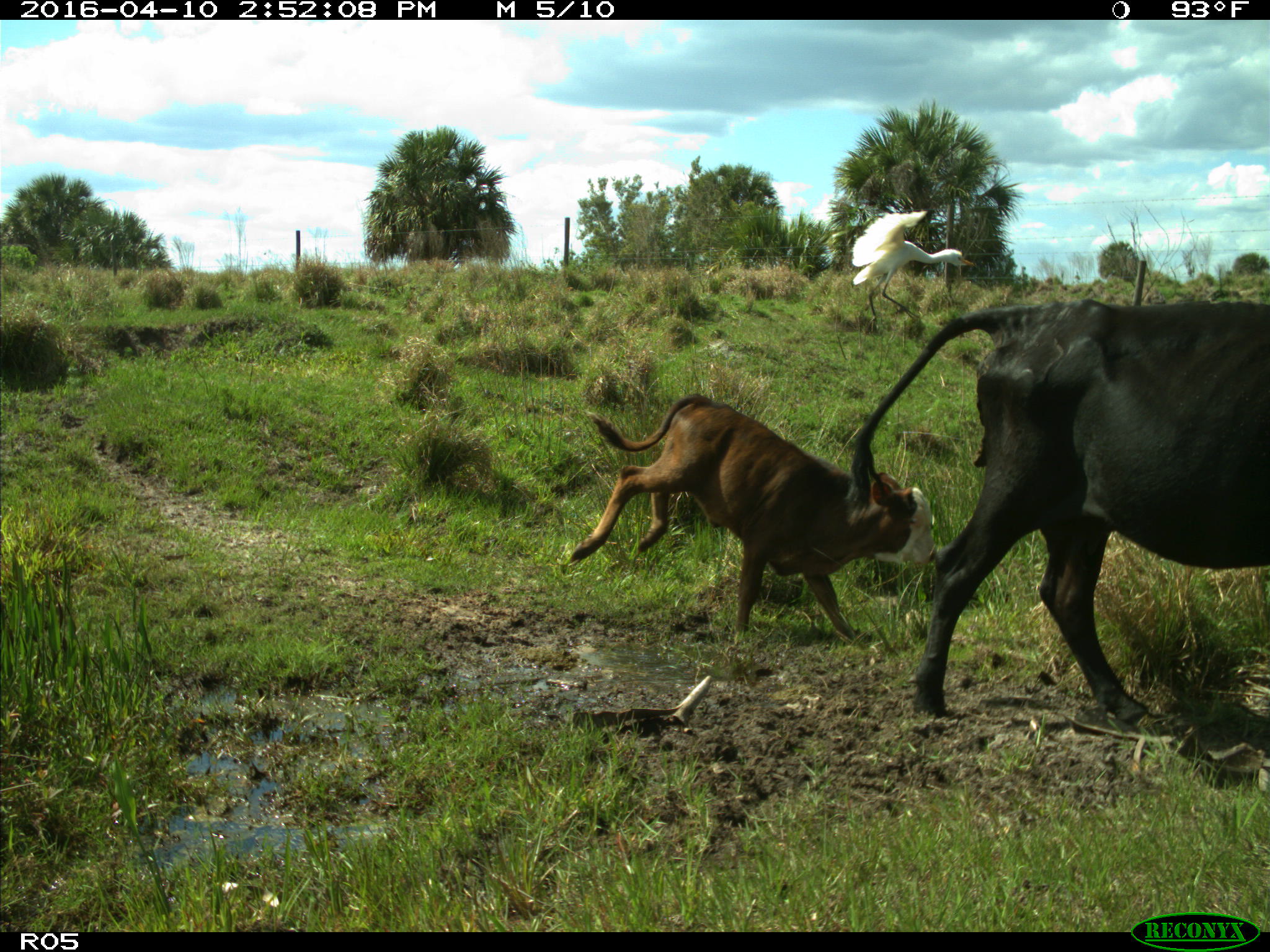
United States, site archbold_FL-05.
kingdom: Animalia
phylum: Chordata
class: Mammalia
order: Artiodactyla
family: Bovidae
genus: Bos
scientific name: Bos taurus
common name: domestic cow